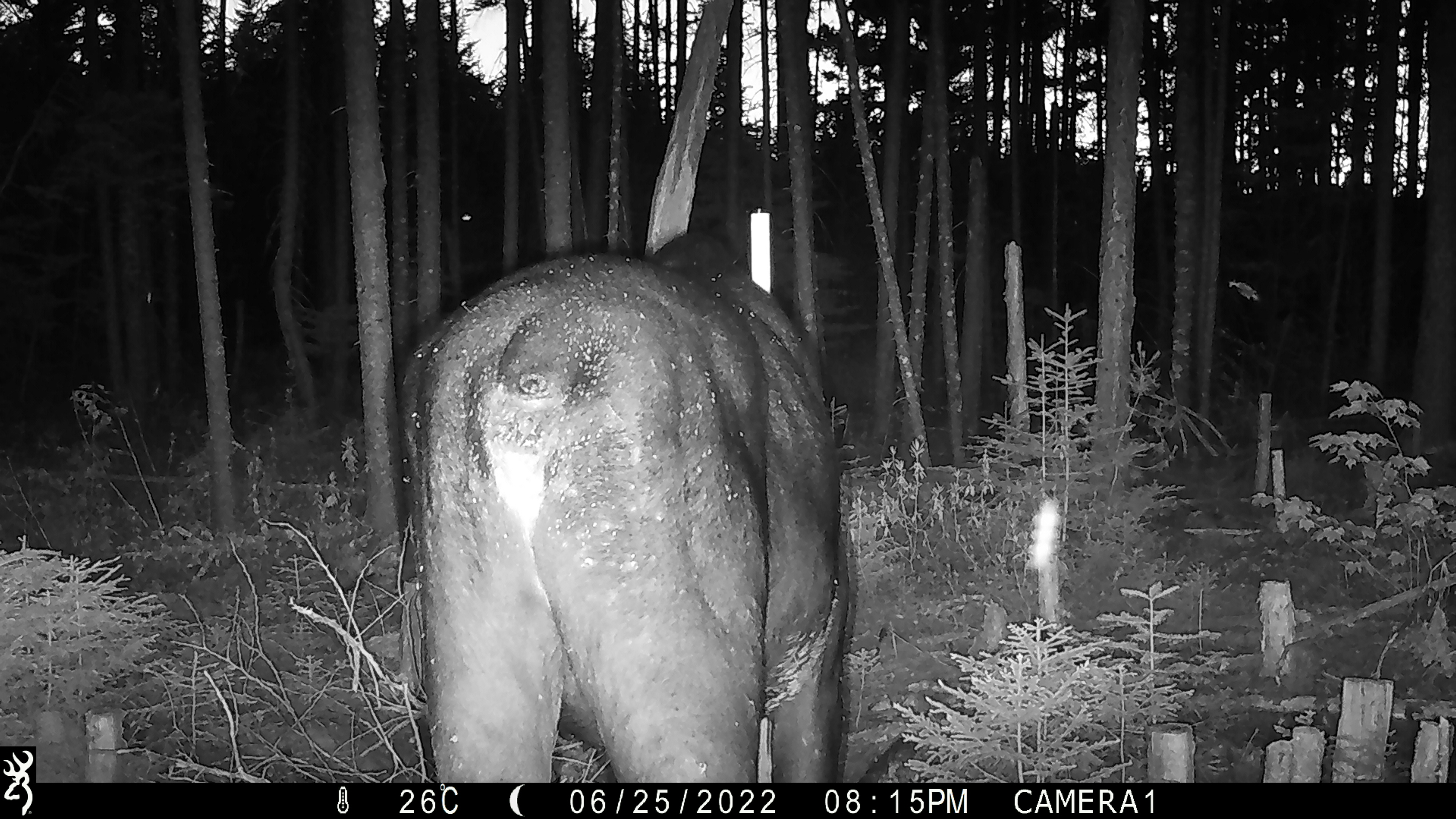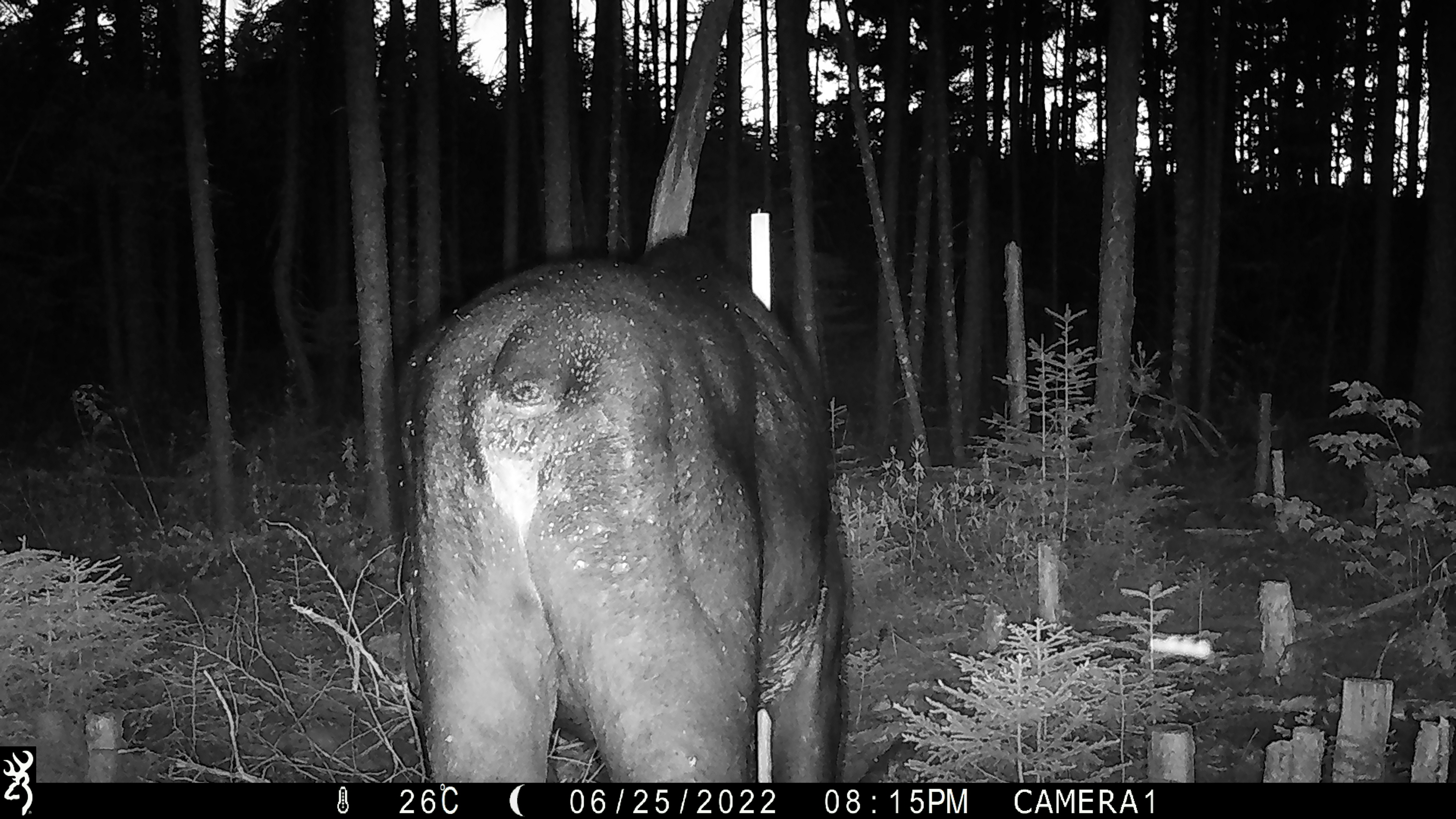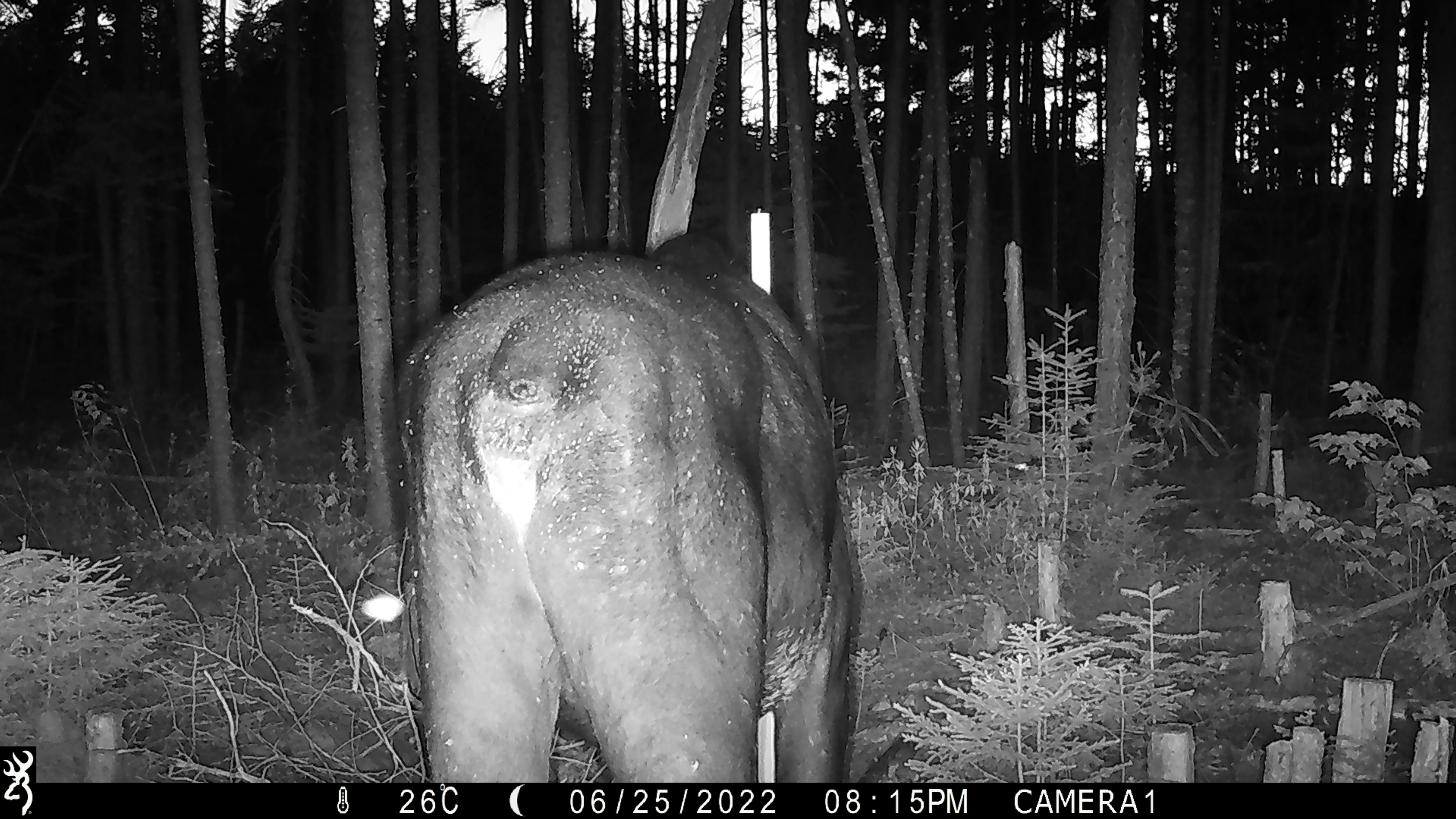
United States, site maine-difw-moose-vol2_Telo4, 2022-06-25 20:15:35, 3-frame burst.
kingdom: Animalia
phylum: Chordata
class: Mammalia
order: Artiodactyla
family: Cervidae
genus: Alces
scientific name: Alces alces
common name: moose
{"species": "moose (Alces alces)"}